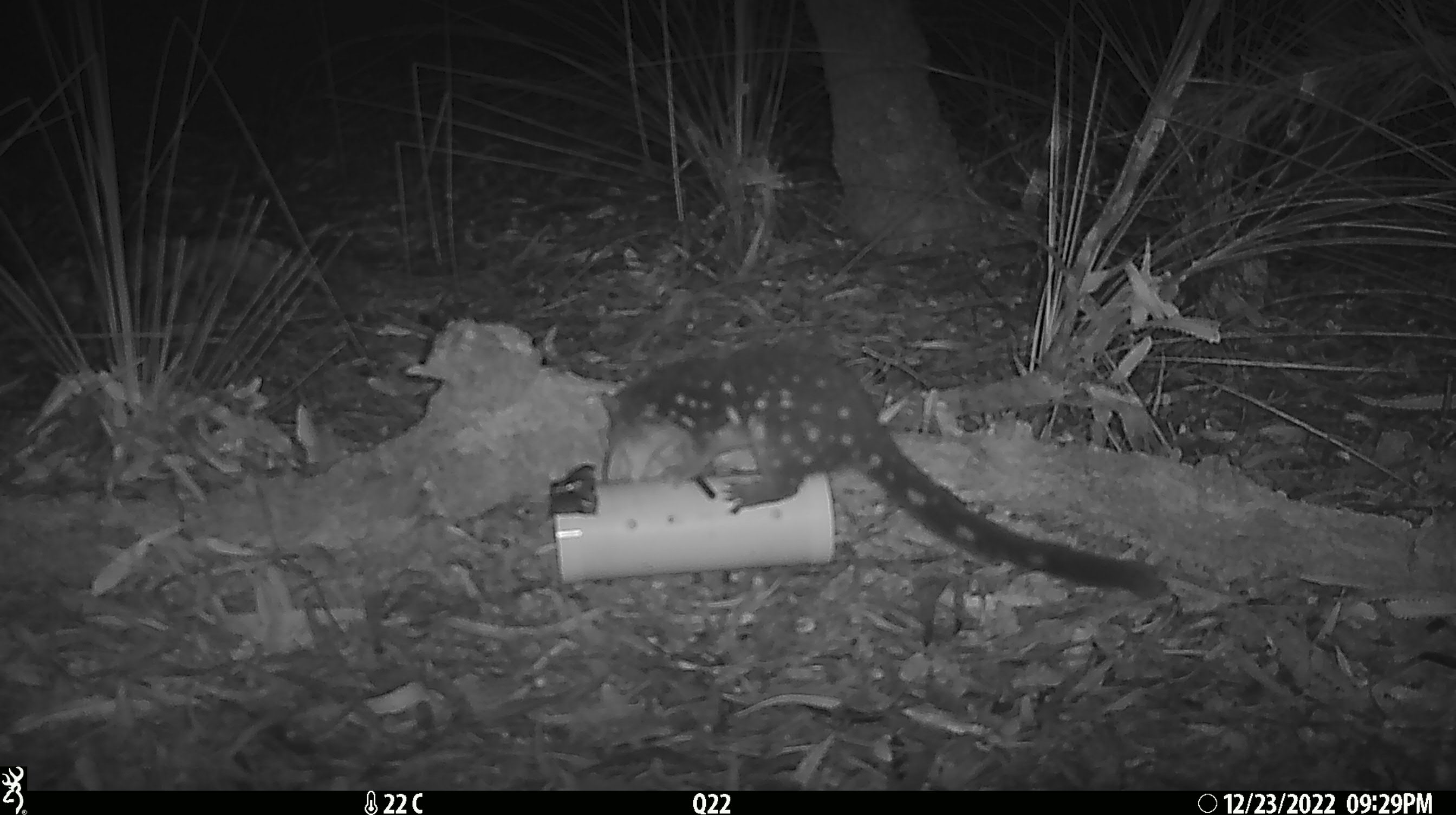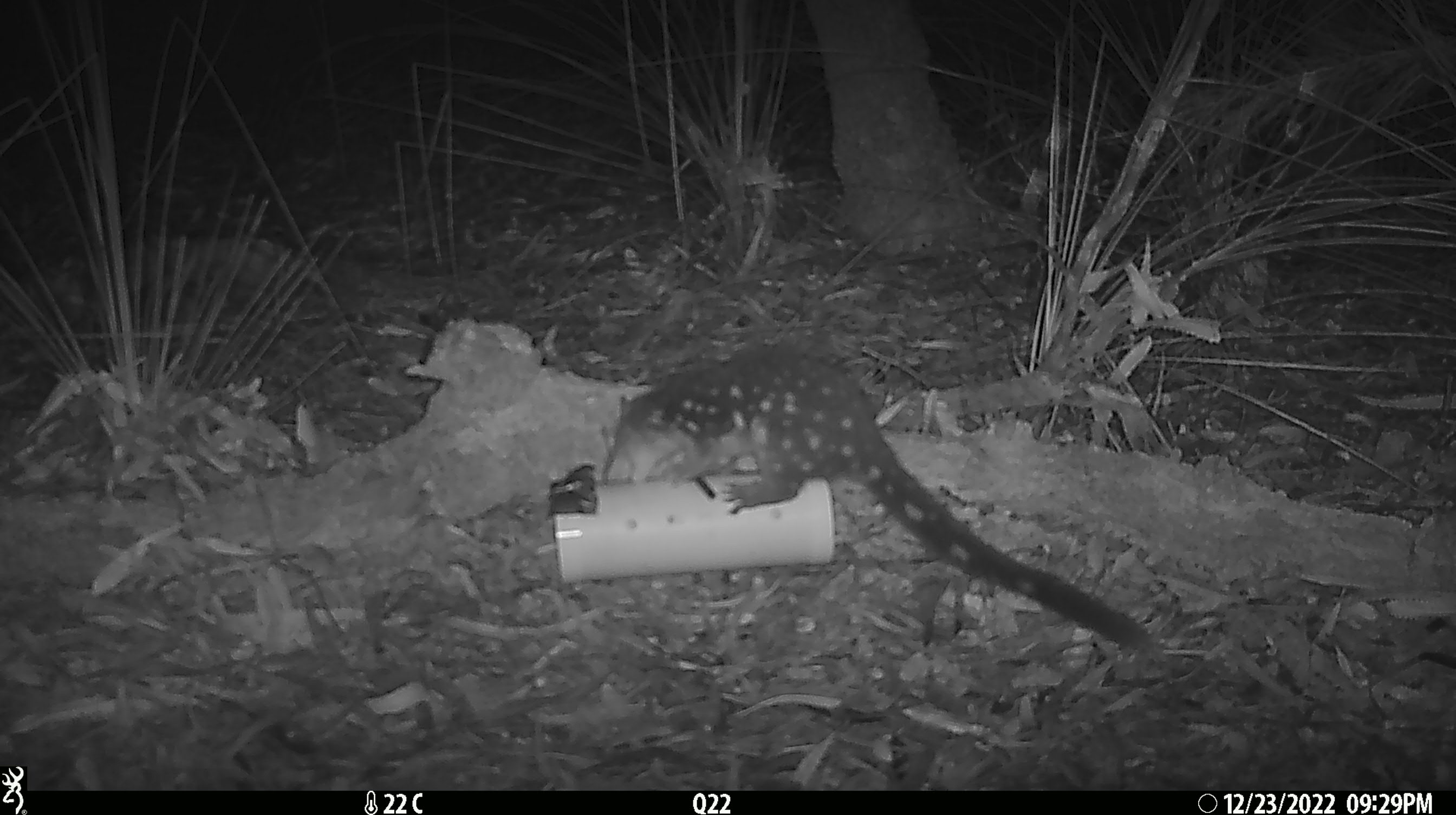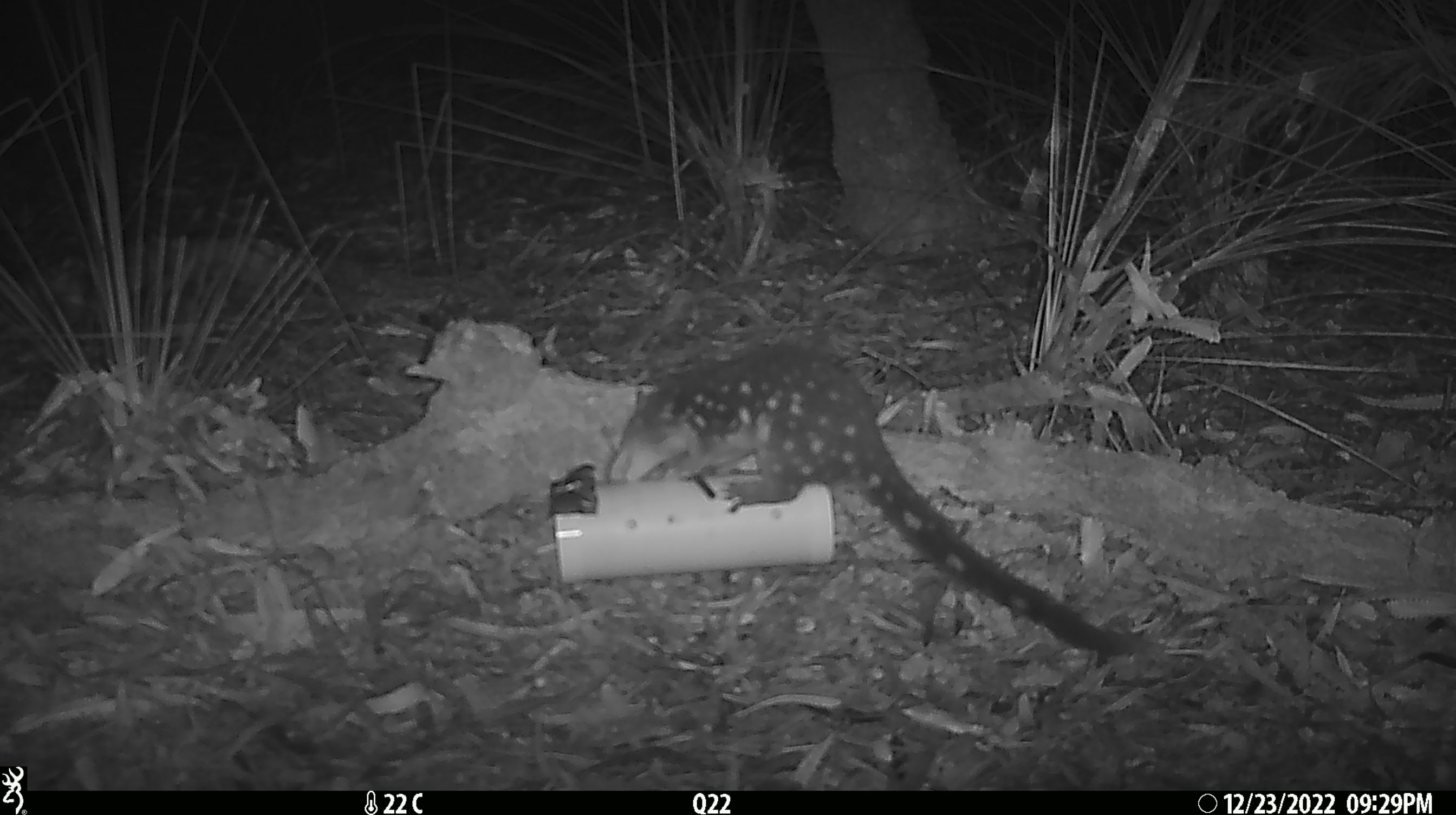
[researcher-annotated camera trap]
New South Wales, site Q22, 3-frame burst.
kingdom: Animalia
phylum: Chordata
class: Mammalia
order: Dasyuromorphia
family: Dasyuridae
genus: Dasyurus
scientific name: Dasyurus maculatus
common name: spotted-tailed quoll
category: quoll